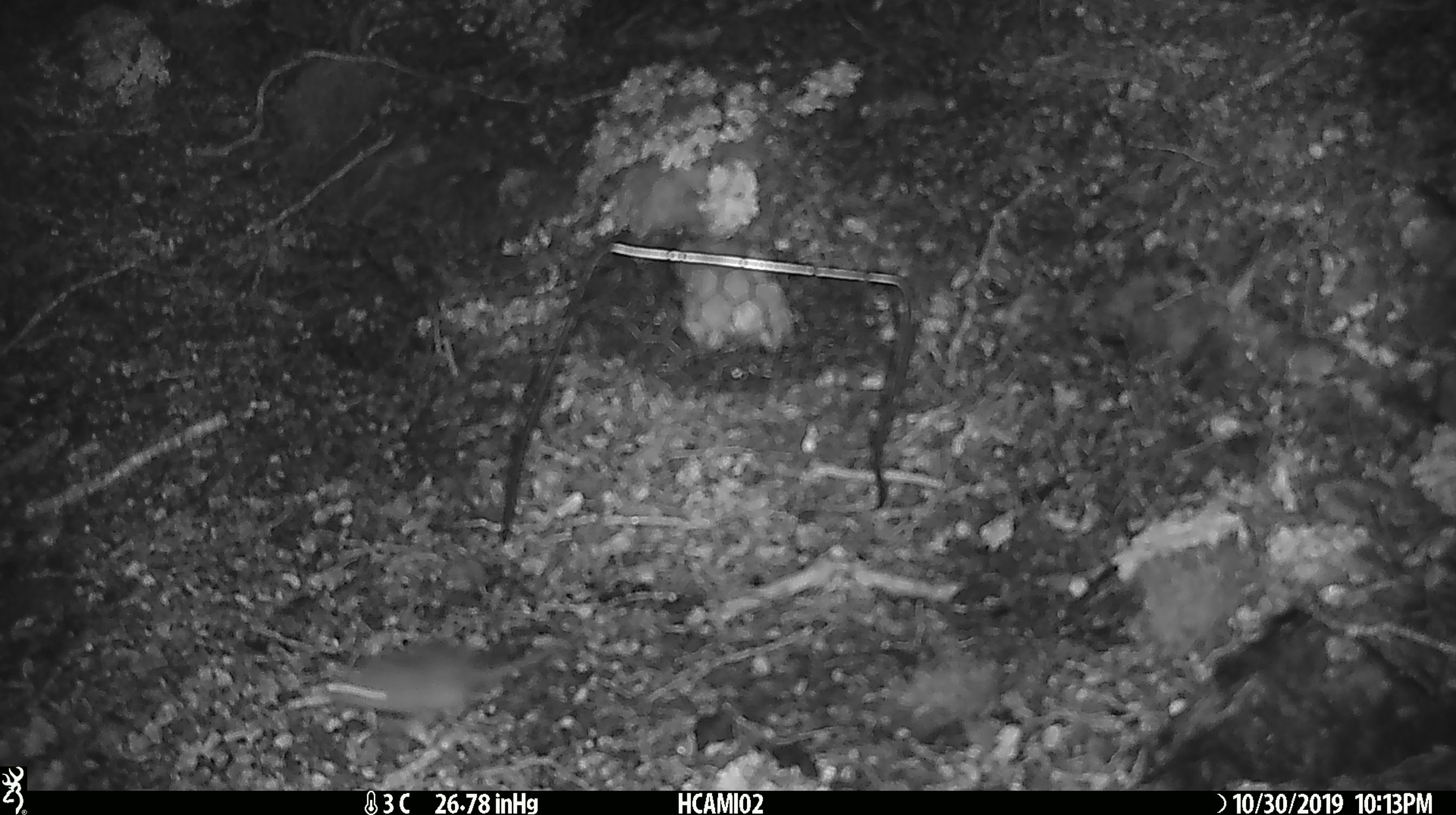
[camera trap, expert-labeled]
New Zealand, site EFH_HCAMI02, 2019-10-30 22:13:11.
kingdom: Animalia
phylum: Chordata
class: Mammalia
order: Rodentia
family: Muridae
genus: Mus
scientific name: Mus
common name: mouse